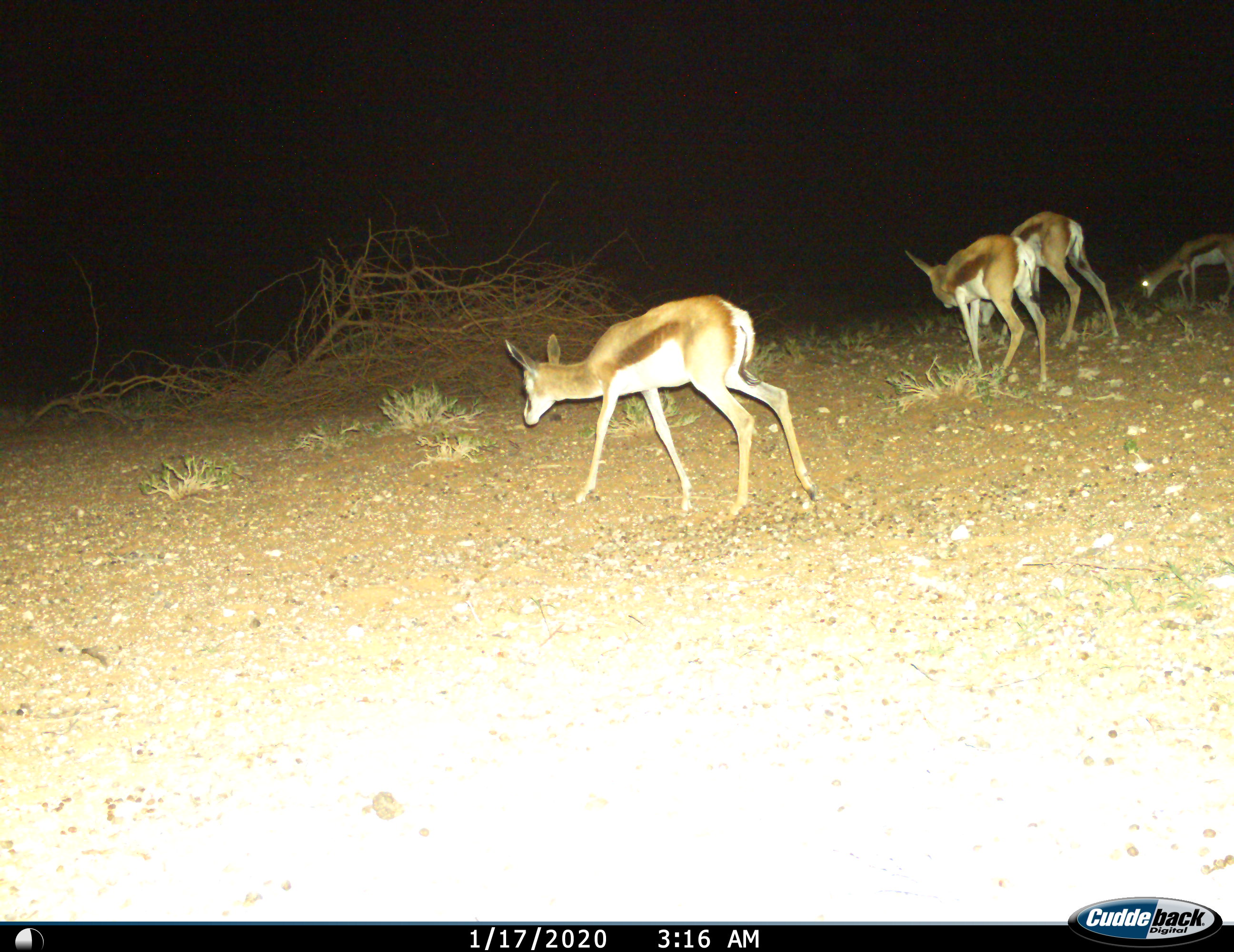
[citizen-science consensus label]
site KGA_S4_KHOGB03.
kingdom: Animalia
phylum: Chordata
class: Mammalia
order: Artiodactyla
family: Bovidae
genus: Antidorcas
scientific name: Antidorcas marsupialis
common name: springbok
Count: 4.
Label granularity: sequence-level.